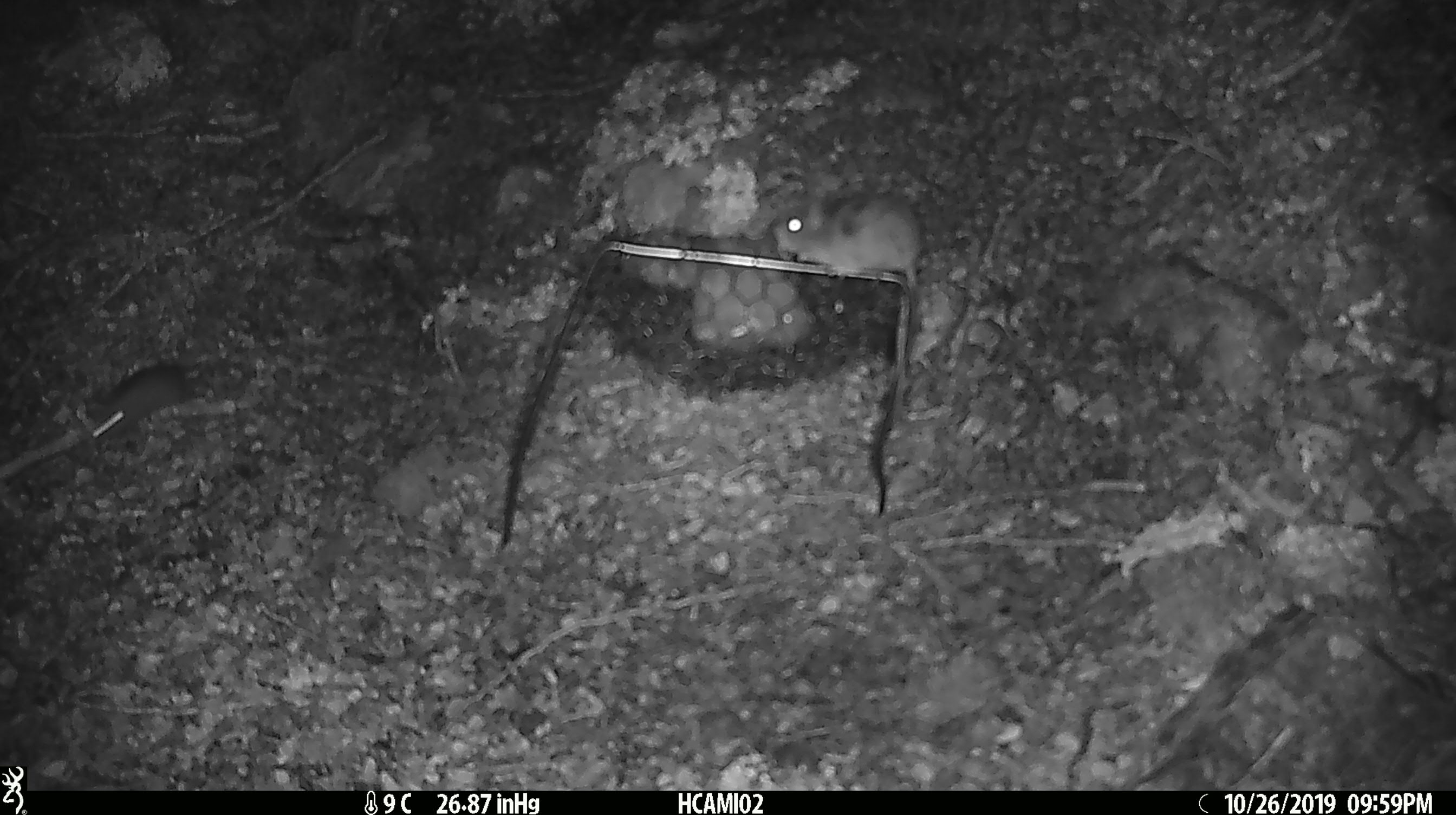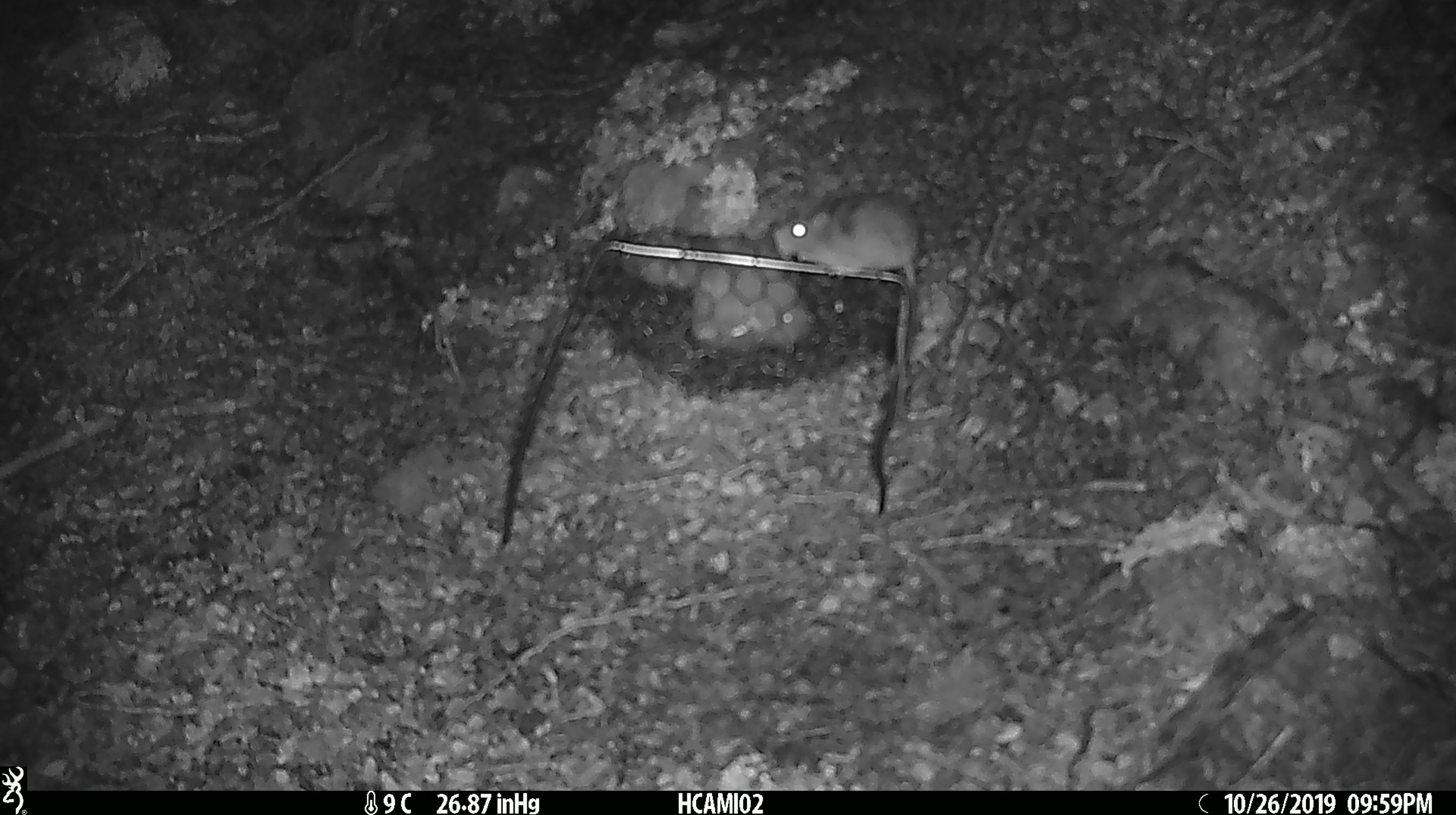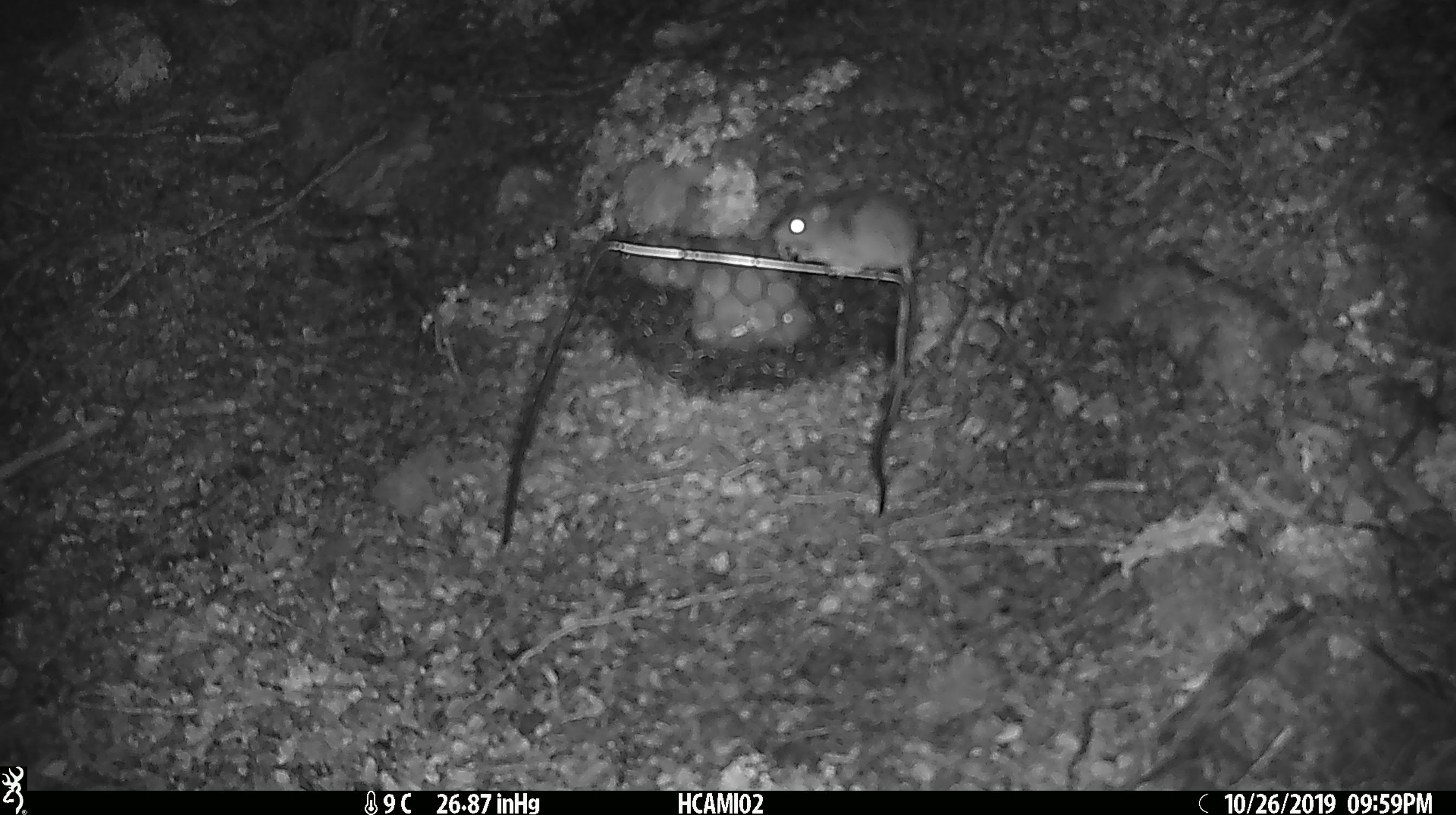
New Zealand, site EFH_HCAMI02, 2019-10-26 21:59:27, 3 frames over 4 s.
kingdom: Animalia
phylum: Chordata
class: Mammalia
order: Rodentia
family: Muridae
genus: Mus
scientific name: Mus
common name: mouse